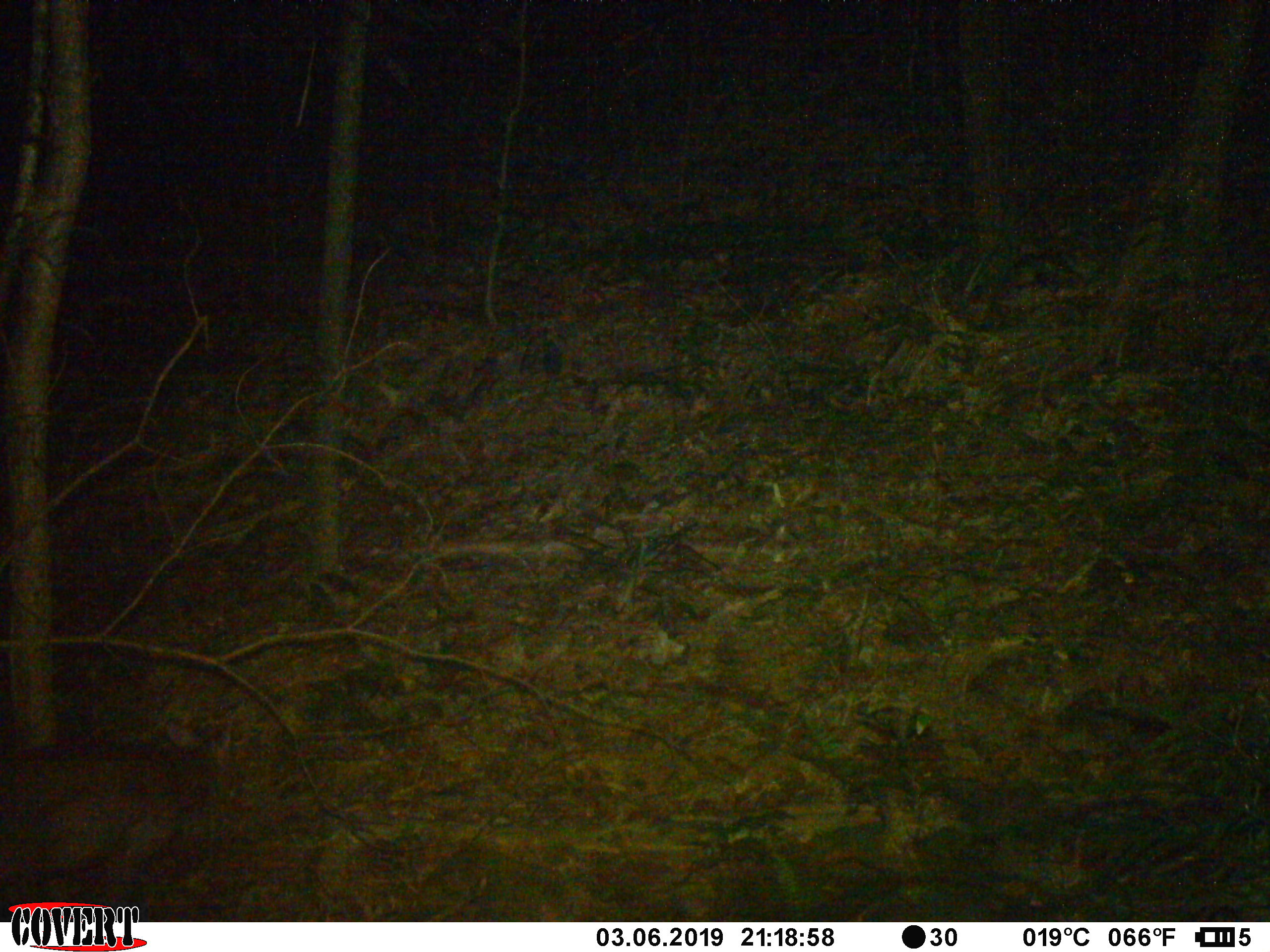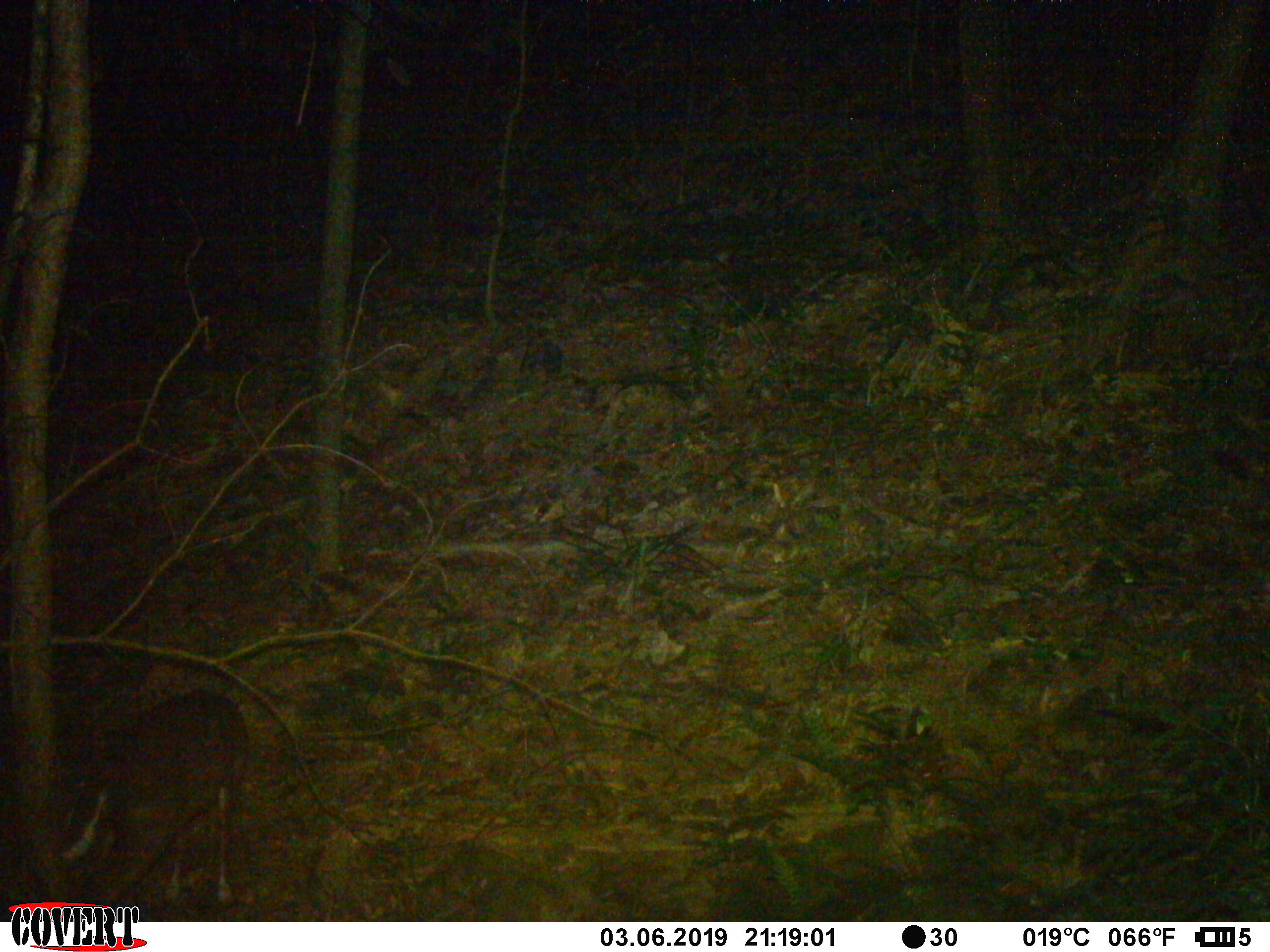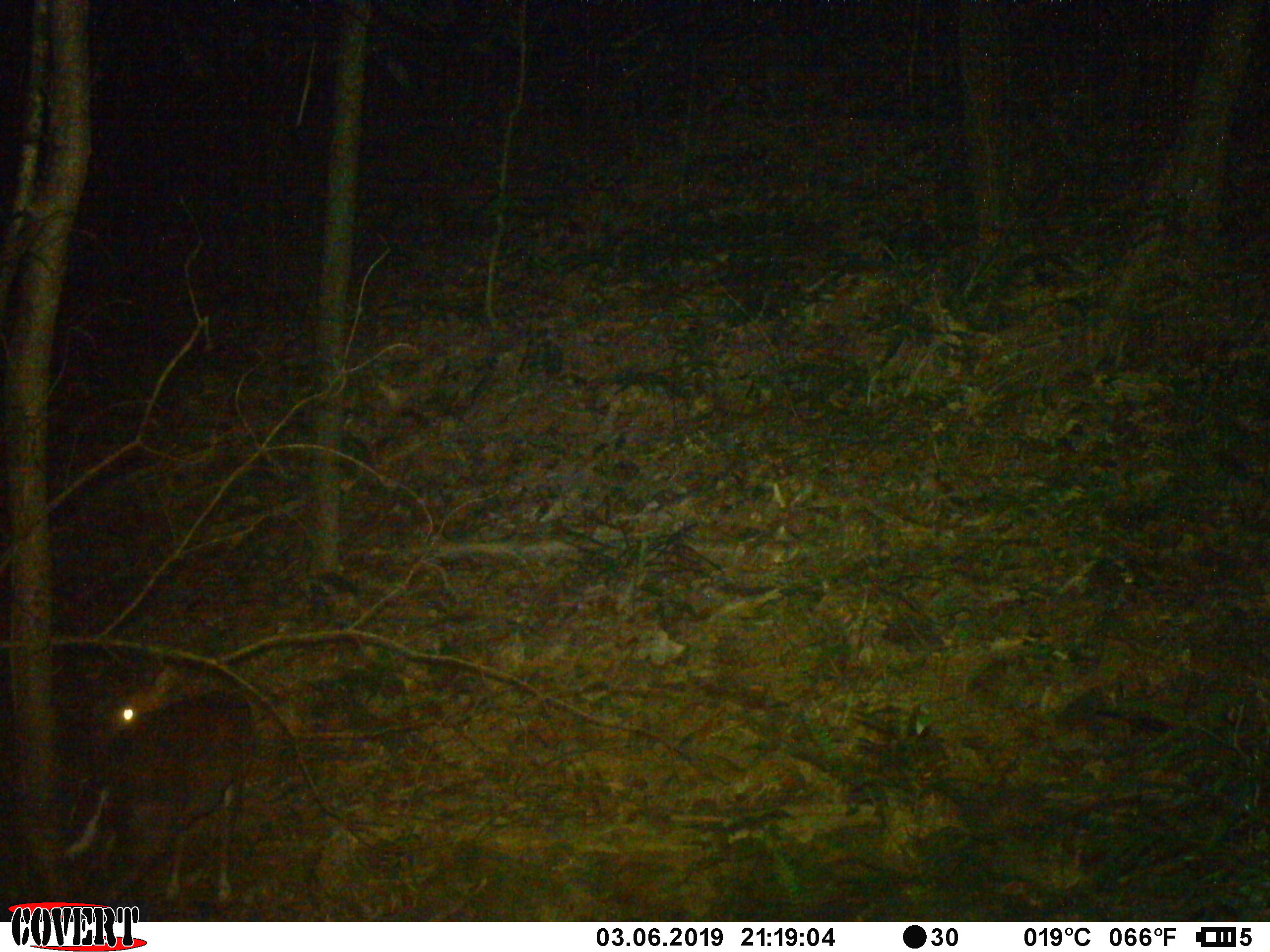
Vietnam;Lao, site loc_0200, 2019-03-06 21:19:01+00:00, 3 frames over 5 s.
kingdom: Animalia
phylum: Chordata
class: Mammalia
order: Artiodactyla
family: Cervidae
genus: Muntiacus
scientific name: Muntiacus rooseveltorum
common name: roosevelt's muntjac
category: roosevelts muntjac group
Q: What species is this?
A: Roosevelts muntjac group (roosevelt's muntjac) (Muntiacus rooseveltorum).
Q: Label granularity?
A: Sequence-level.